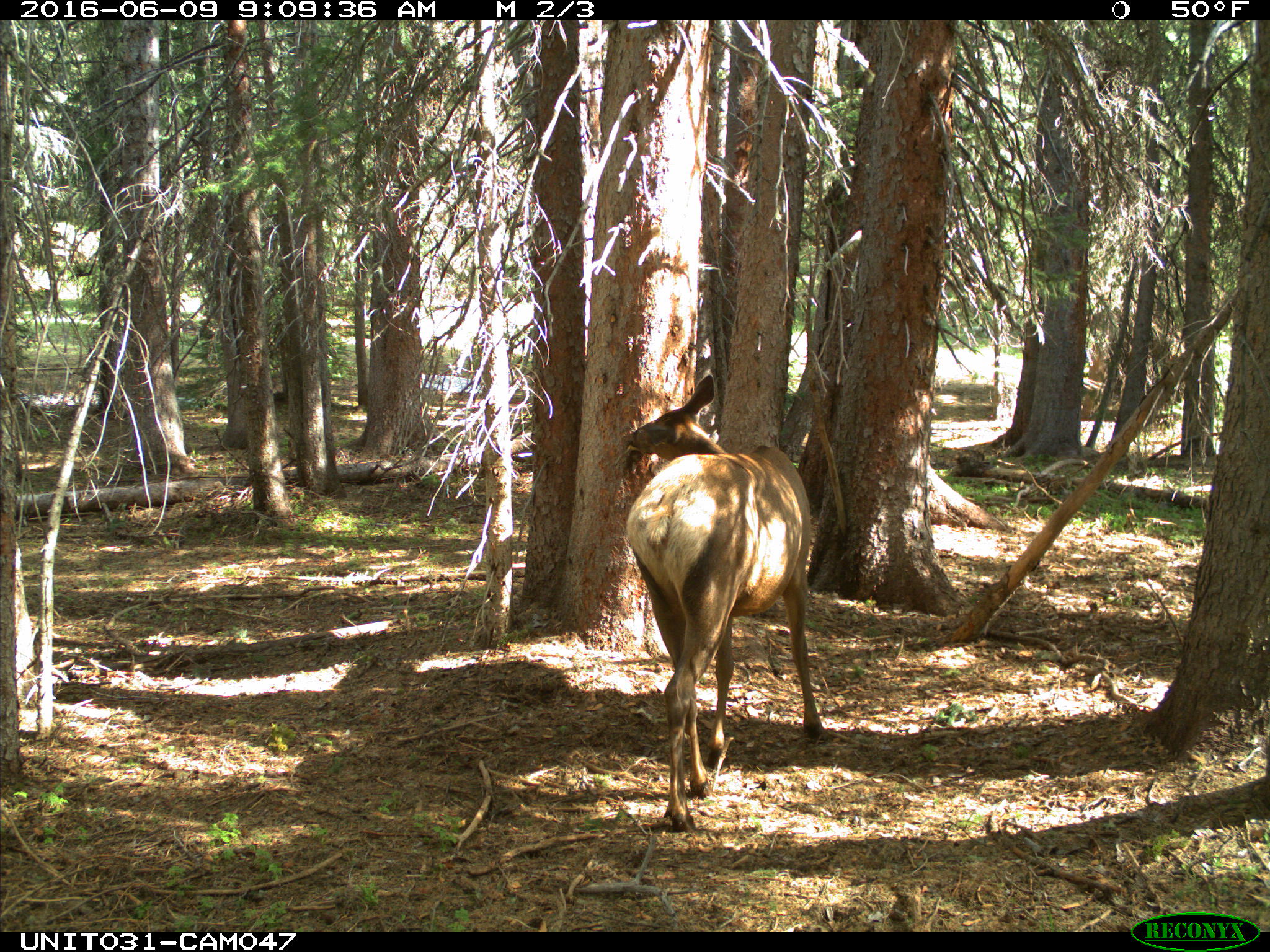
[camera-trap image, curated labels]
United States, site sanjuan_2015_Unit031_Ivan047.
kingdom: Animalia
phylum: Chordata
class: Mammalia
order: Artiodactyla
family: Cervidae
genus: Cervus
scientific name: Cervus elaphus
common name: red deer